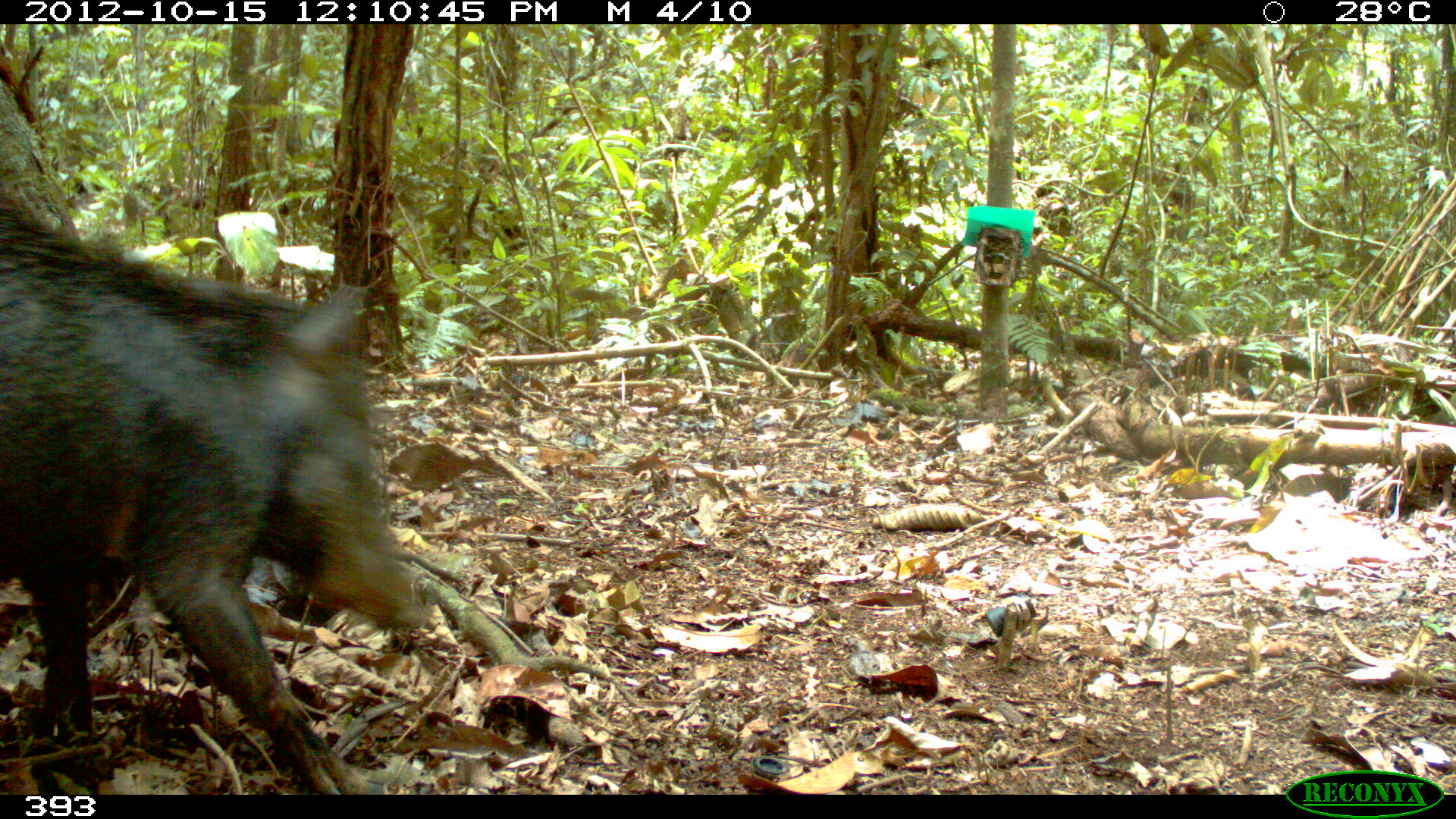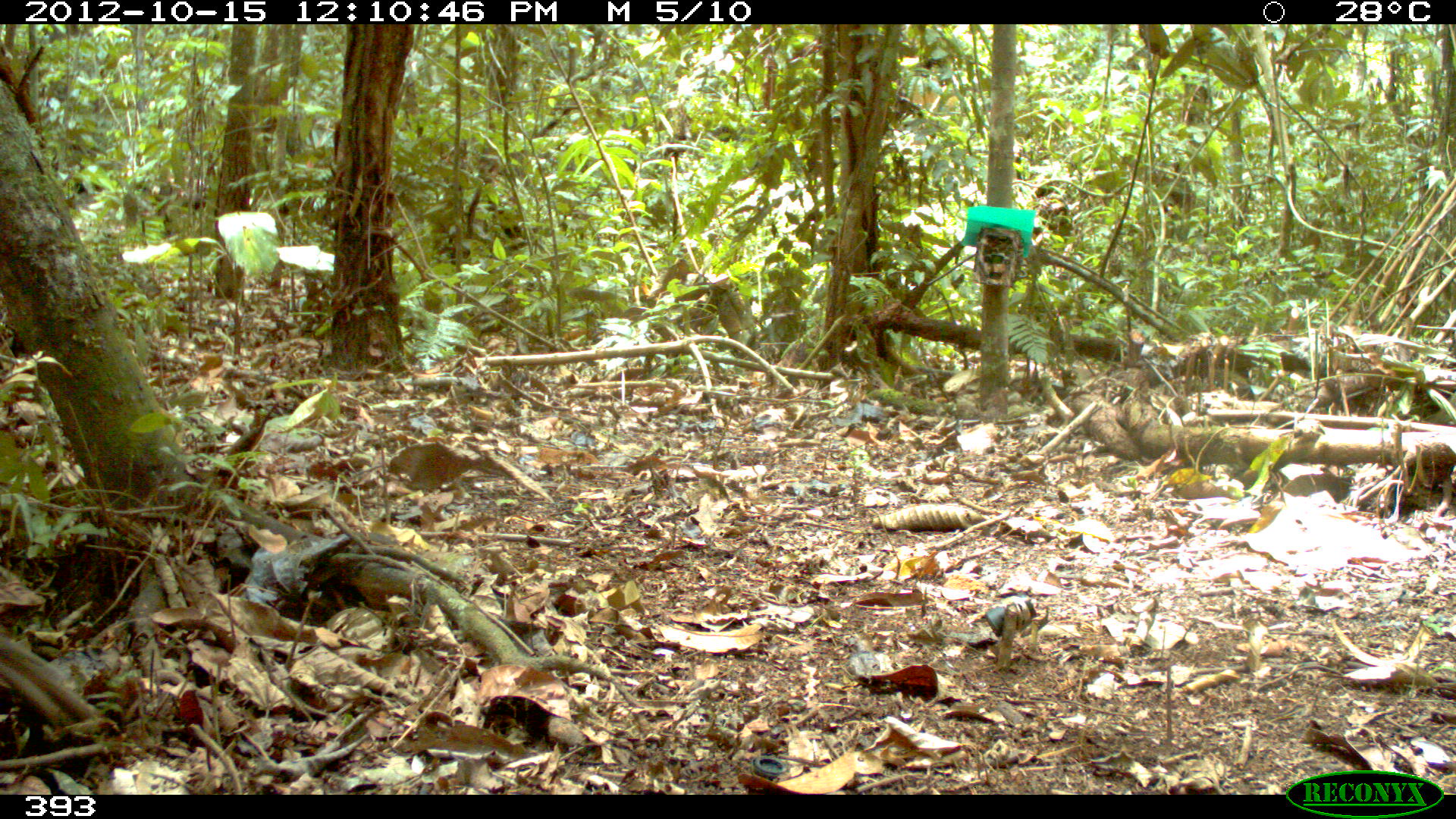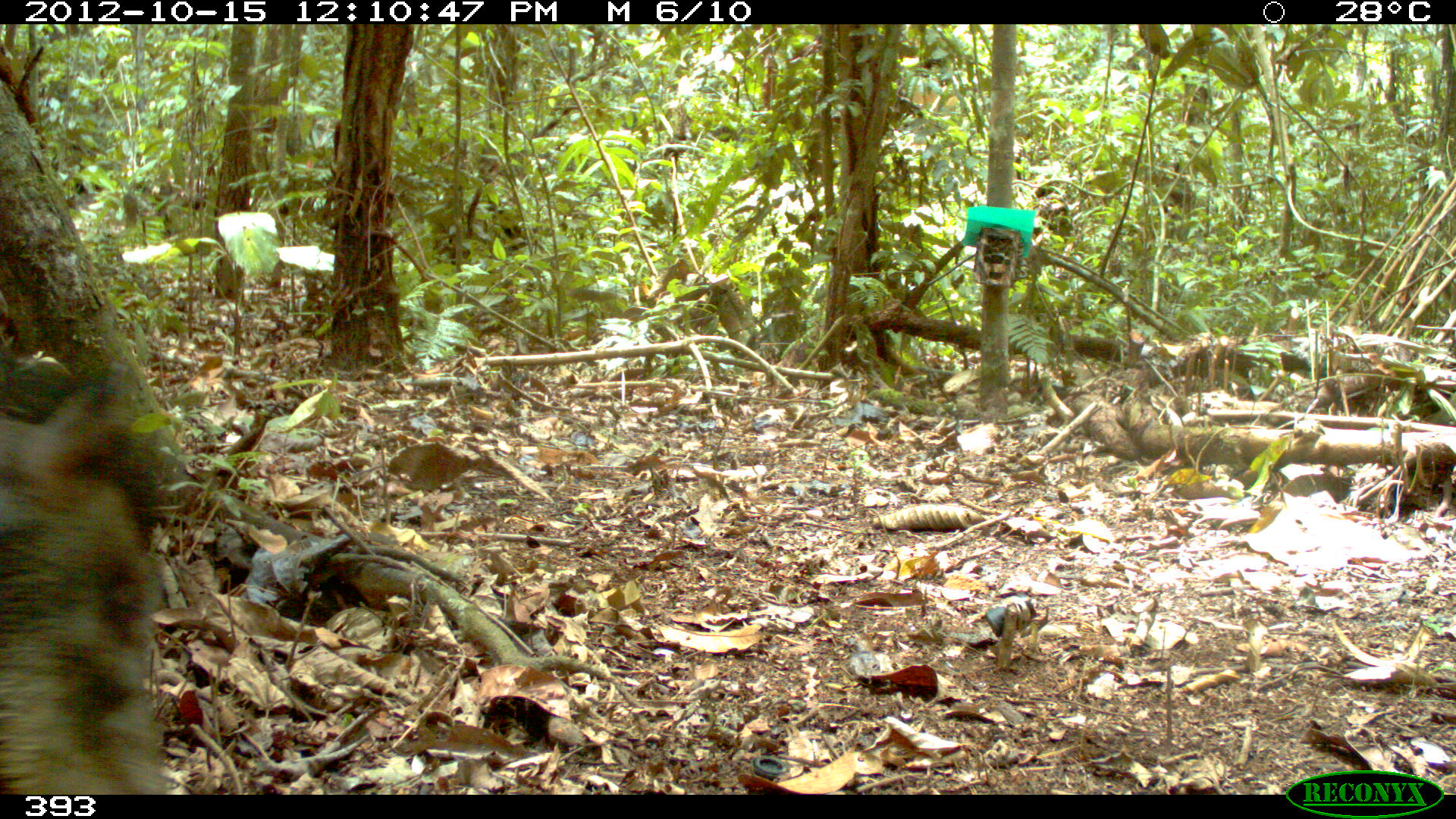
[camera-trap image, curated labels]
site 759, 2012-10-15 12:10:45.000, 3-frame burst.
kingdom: Animalia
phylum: Chordata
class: Mammalia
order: Artiodactyla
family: Tayassuidae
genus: Tayassu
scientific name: Tayassu pecari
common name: white-lipped peccary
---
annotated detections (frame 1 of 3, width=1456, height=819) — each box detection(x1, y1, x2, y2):
tayassu pecari: detection(0, 201, 424, 793)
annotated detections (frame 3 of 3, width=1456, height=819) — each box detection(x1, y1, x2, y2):
tayassu pecari: detection(0, 355, 172, 793)